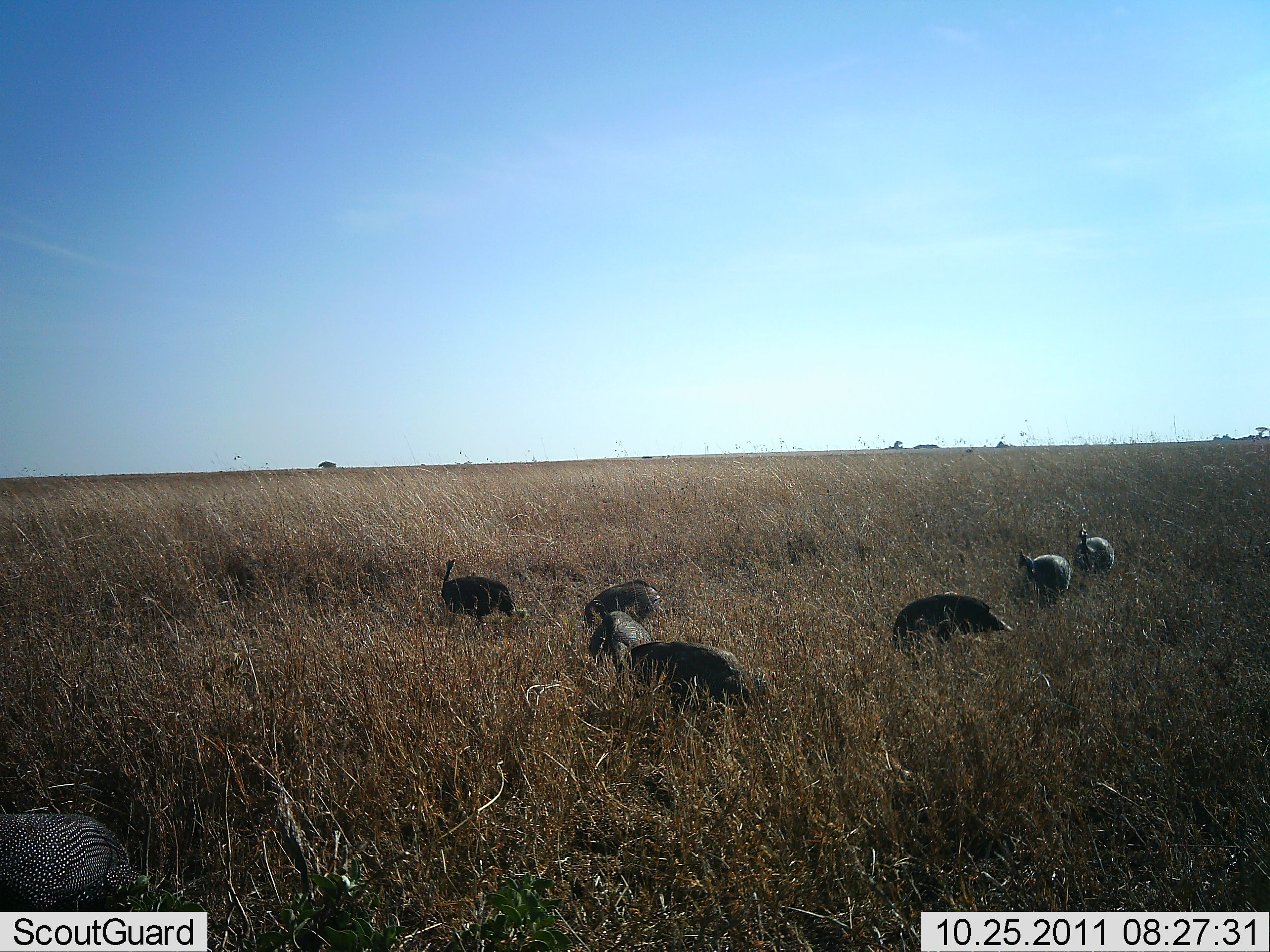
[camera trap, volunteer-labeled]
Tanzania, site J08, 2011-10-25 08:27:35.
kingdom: Animalia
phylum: Chordata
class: Aves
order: Galliformes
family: Numididae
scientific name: Numididae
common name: guinea fowl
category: guineafowl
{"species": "guineafowl (guinea fowl) (Numididae)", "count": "8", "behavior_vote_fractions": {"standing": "50%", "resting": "0%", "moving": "25%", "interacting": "0%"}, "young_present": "0%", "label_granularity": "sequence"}